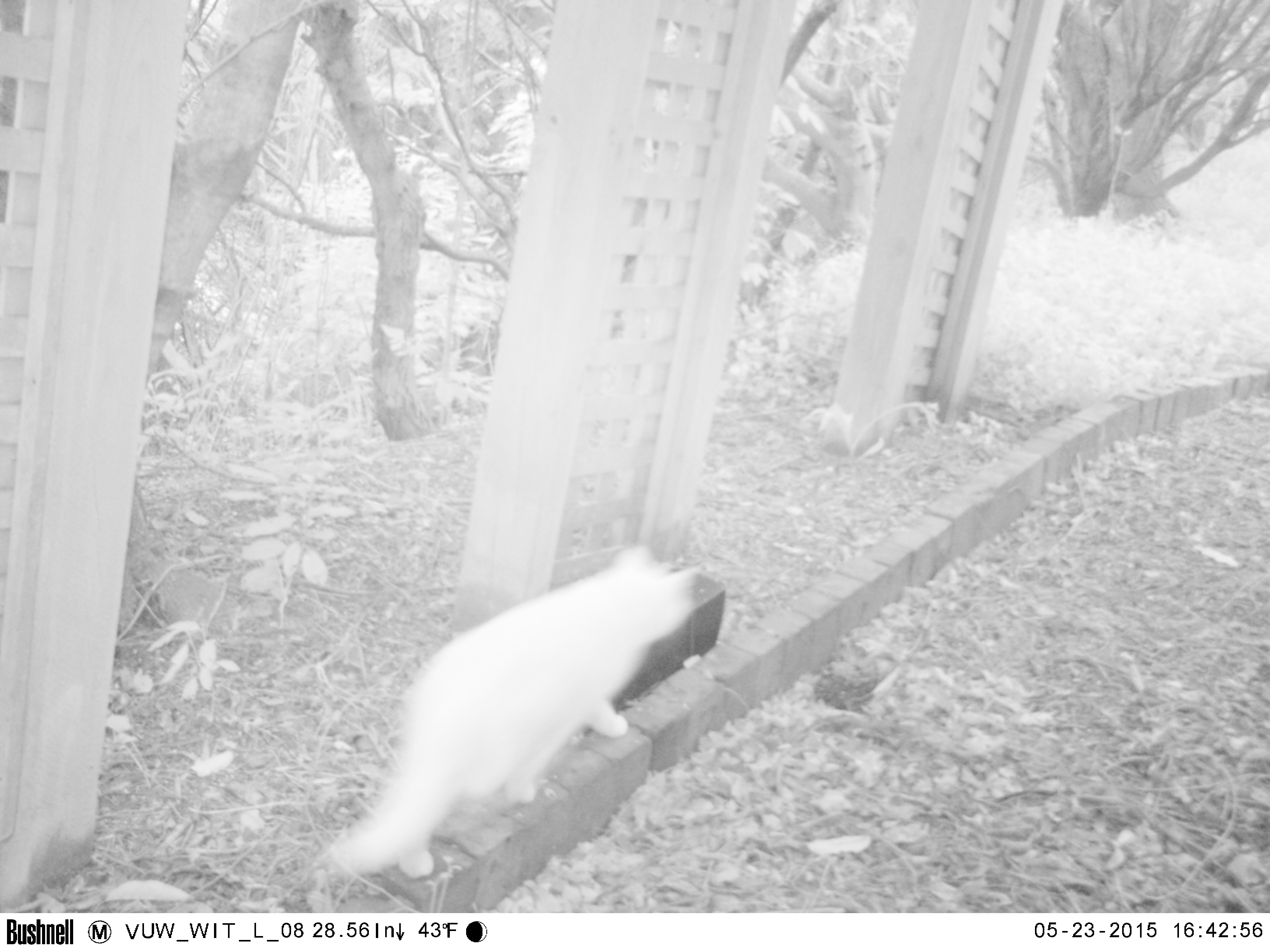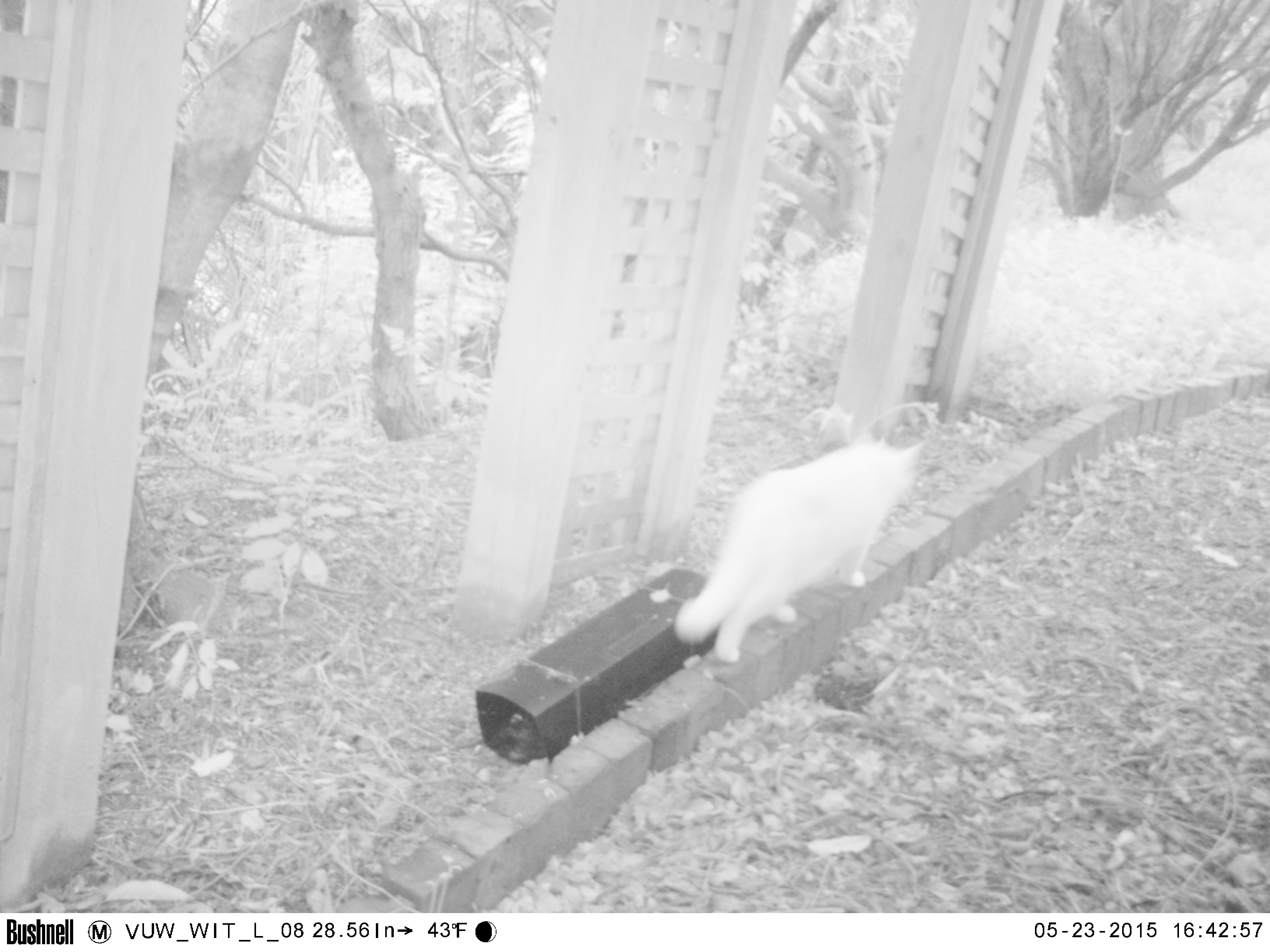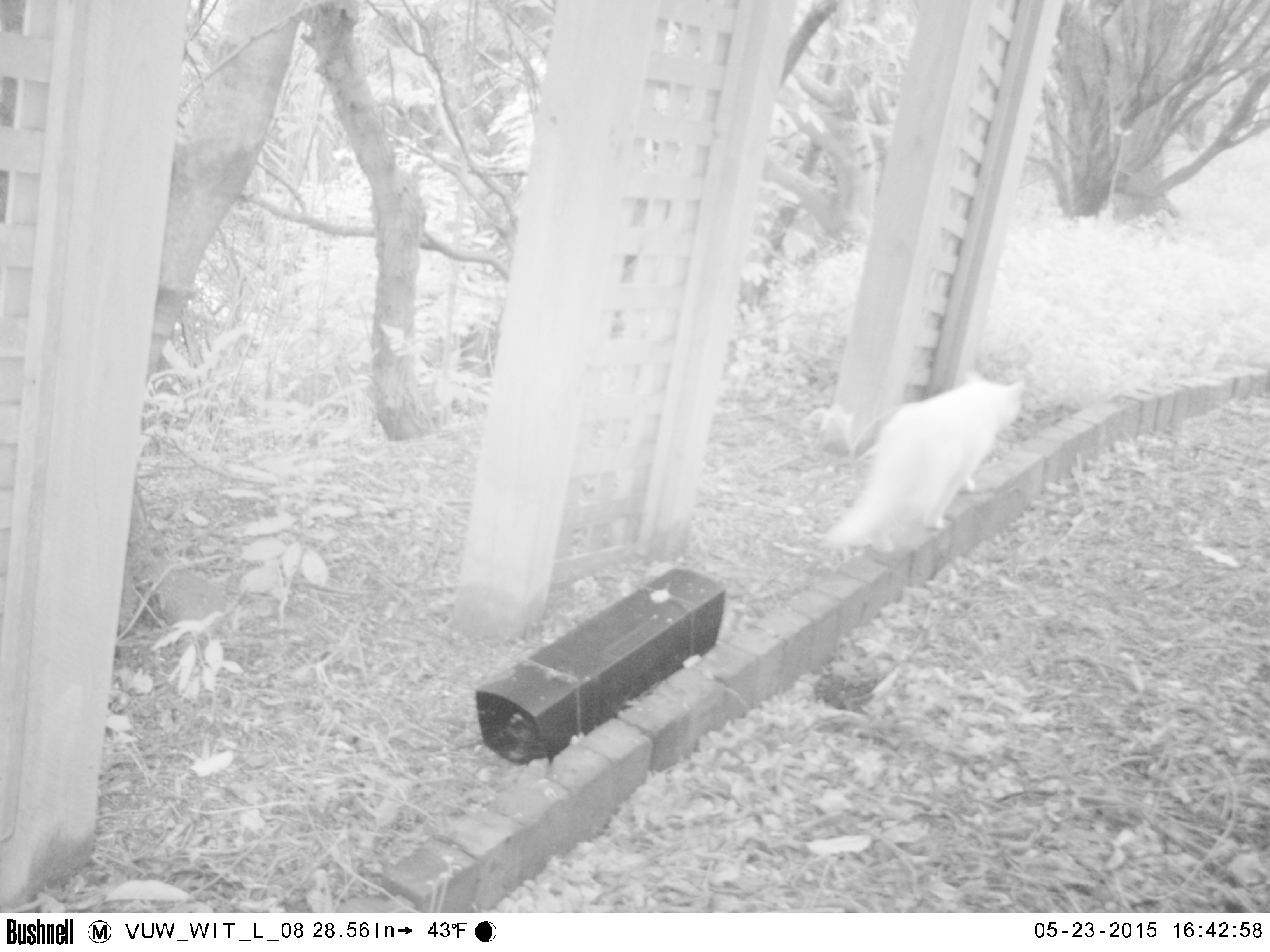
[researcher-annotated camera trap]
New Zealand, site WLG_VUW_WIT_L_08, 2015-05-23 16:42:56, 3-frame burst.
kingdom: Animalia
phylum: Chordata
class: Mammalia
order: Carnivora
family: Felidae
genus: Felis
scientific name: Felis catus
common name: domestic cat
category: cat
Cat (domestic cat) (Felis catus).